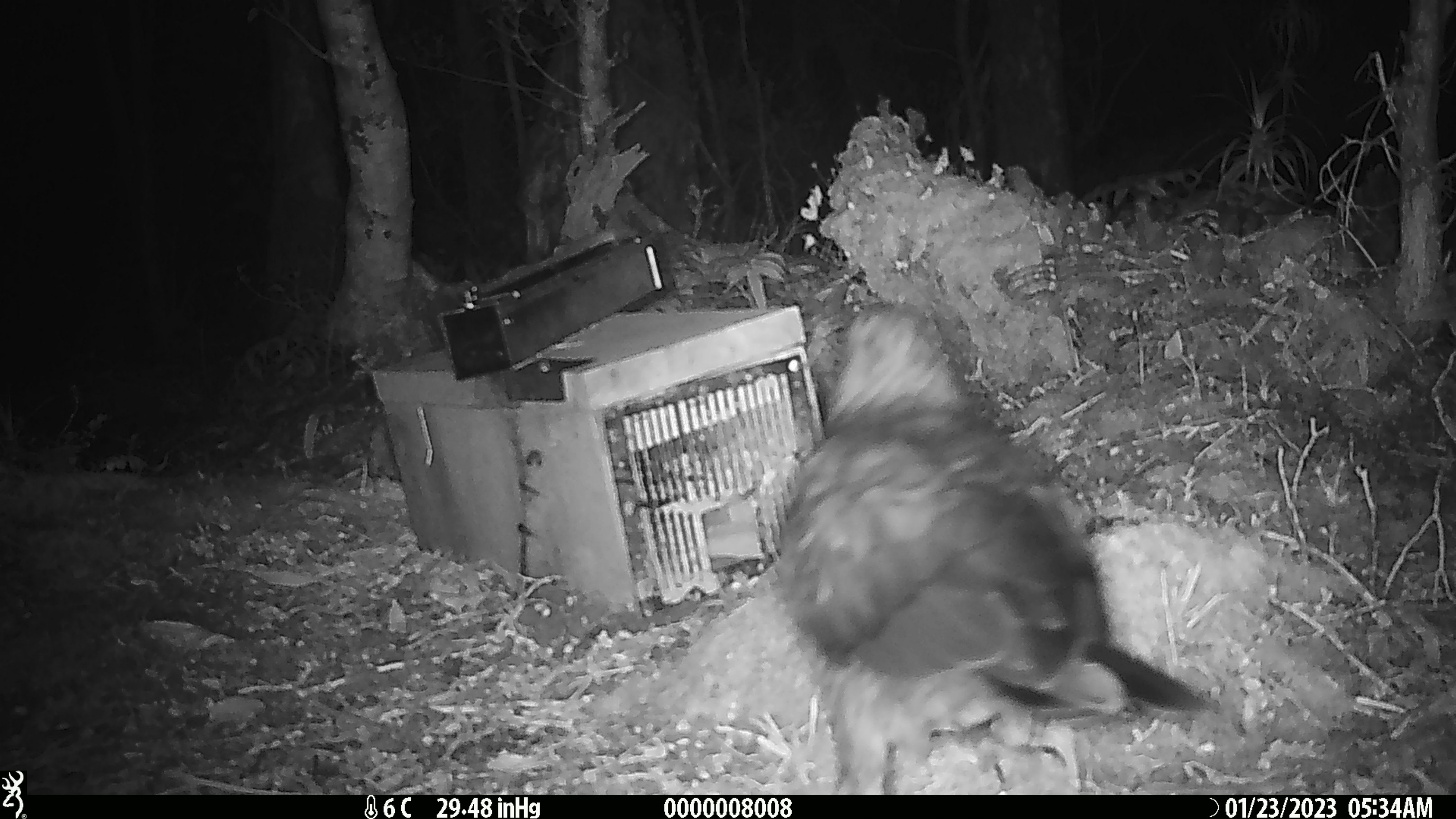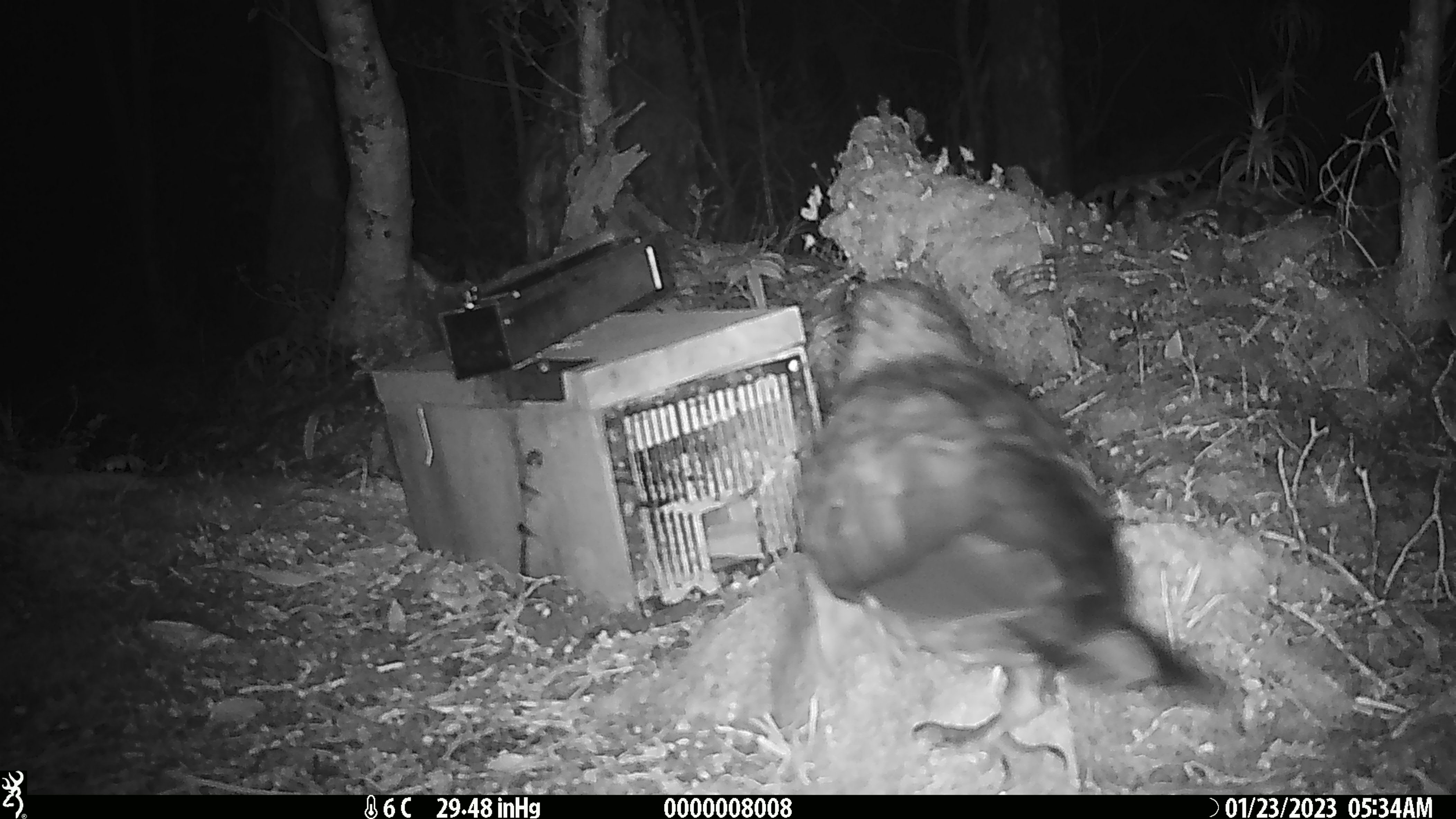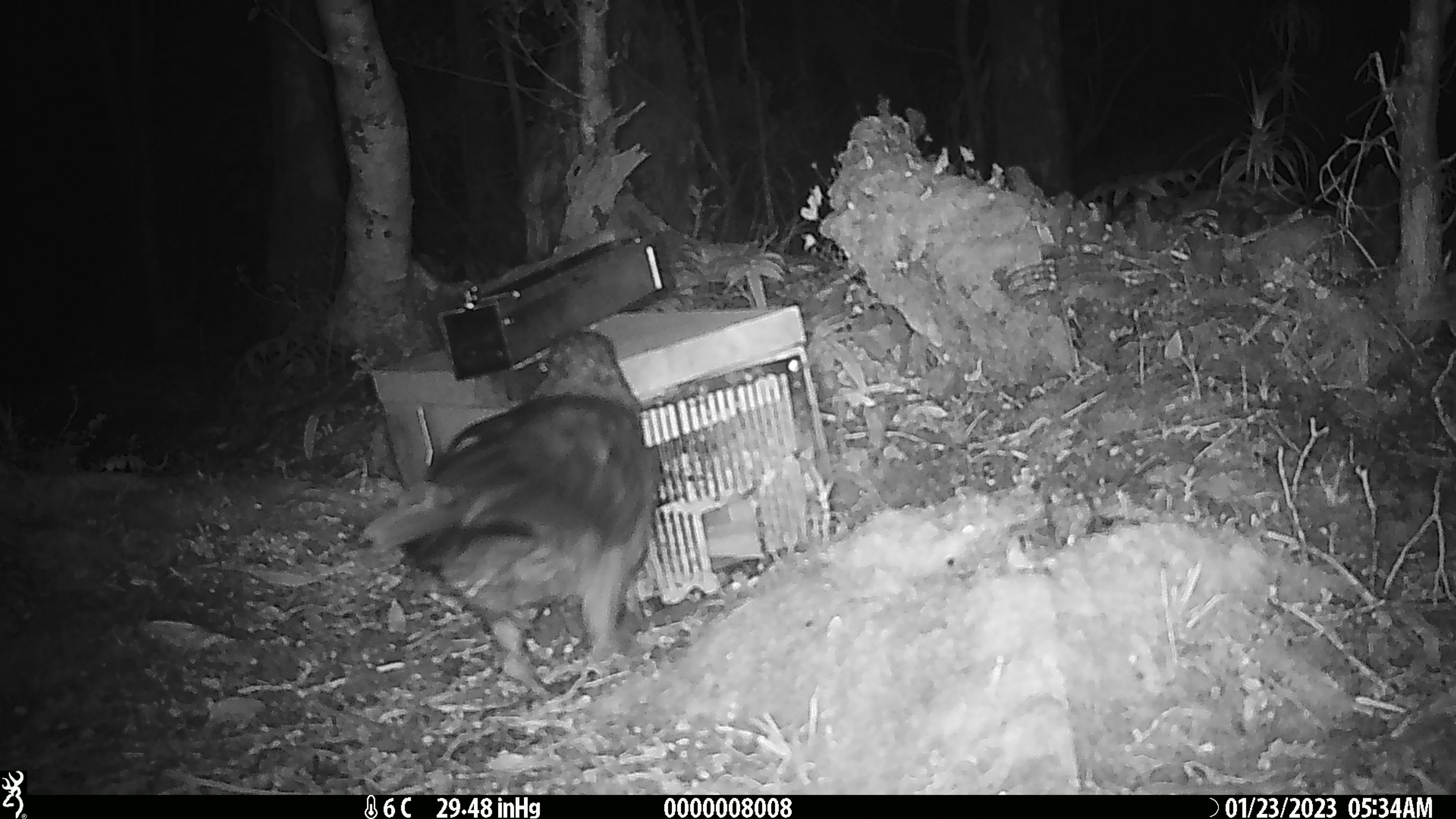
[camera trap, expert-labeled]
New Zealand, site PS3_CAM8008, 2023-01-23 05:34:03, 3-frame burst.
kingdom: Animalia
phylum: Chordata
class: Aves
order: Psittaciformes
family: Strigopidae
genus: Nestor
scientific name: Nestor notabilis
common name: kea